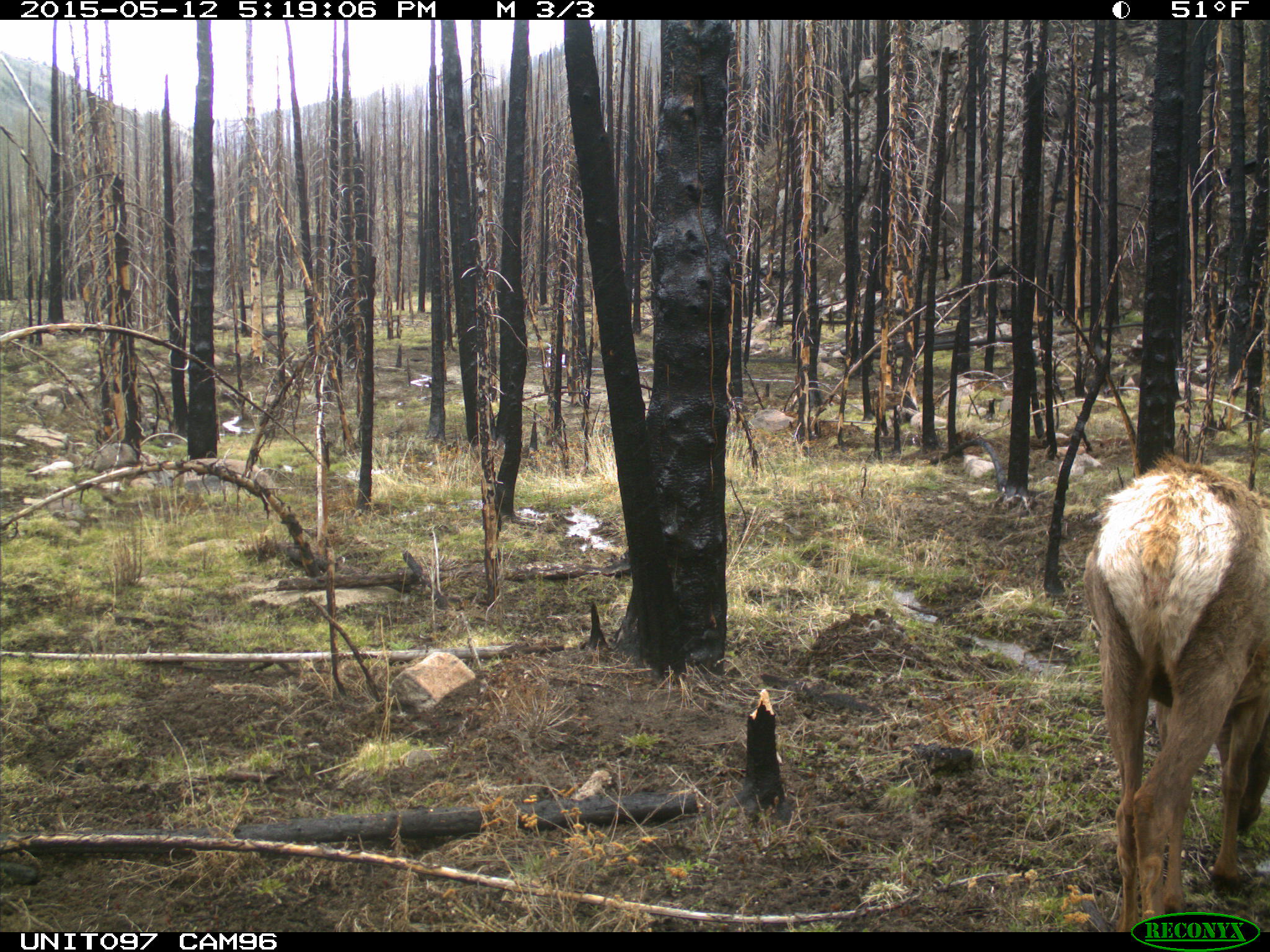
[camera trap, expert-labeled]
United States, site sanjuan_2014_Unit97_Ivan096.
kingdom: Animalia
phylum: Chordata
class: Mammalia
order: Artiodactyla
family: Cervidae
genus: Cervus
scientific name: Cervus elaphus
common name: red deer